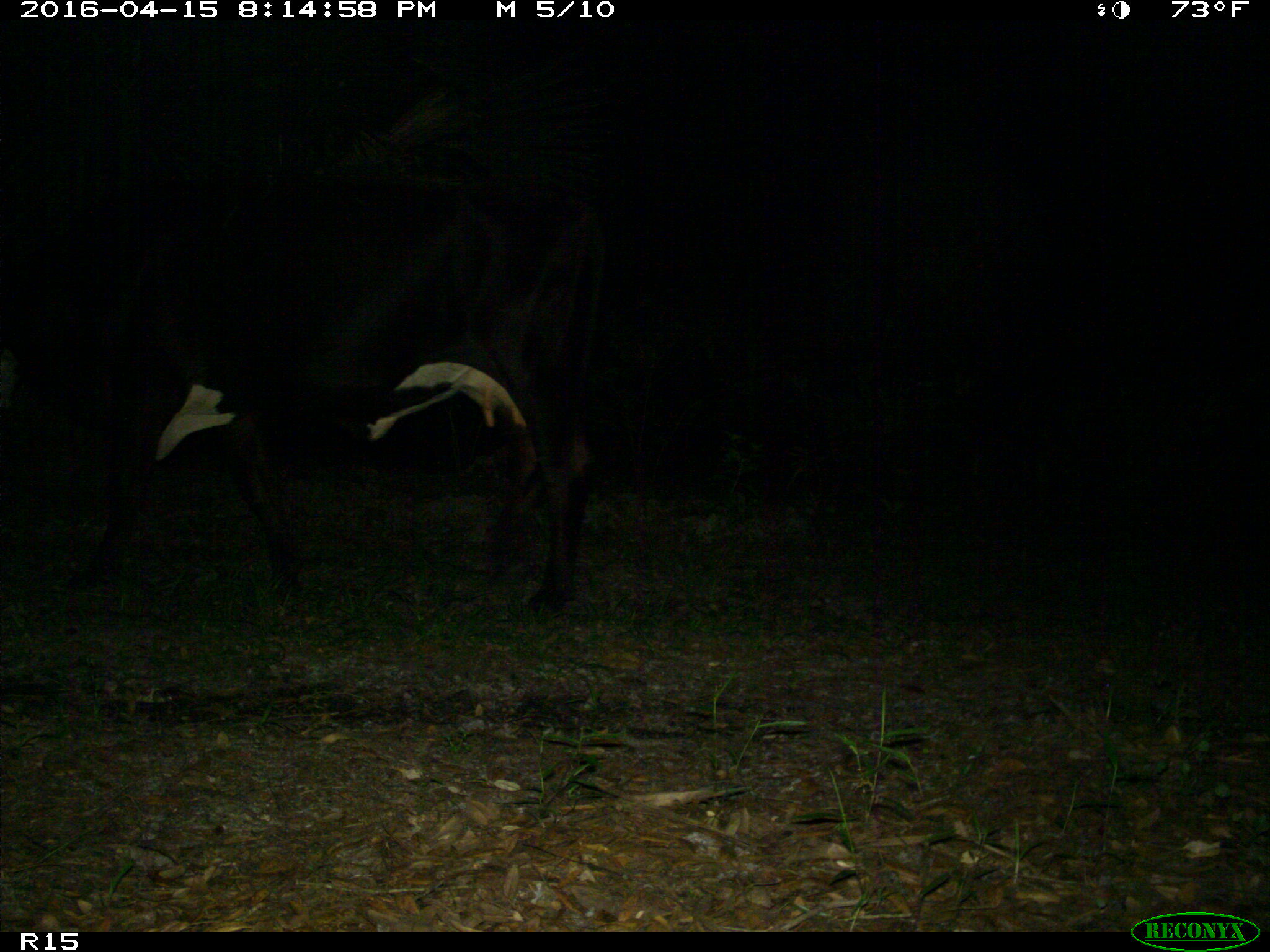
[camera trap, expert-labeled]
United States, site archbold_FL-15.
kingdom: Animalia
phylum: Chordata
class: Mammalia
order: Artiodactyla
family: Bovidae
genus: Bos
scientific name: Bos taurus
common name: domestic cow